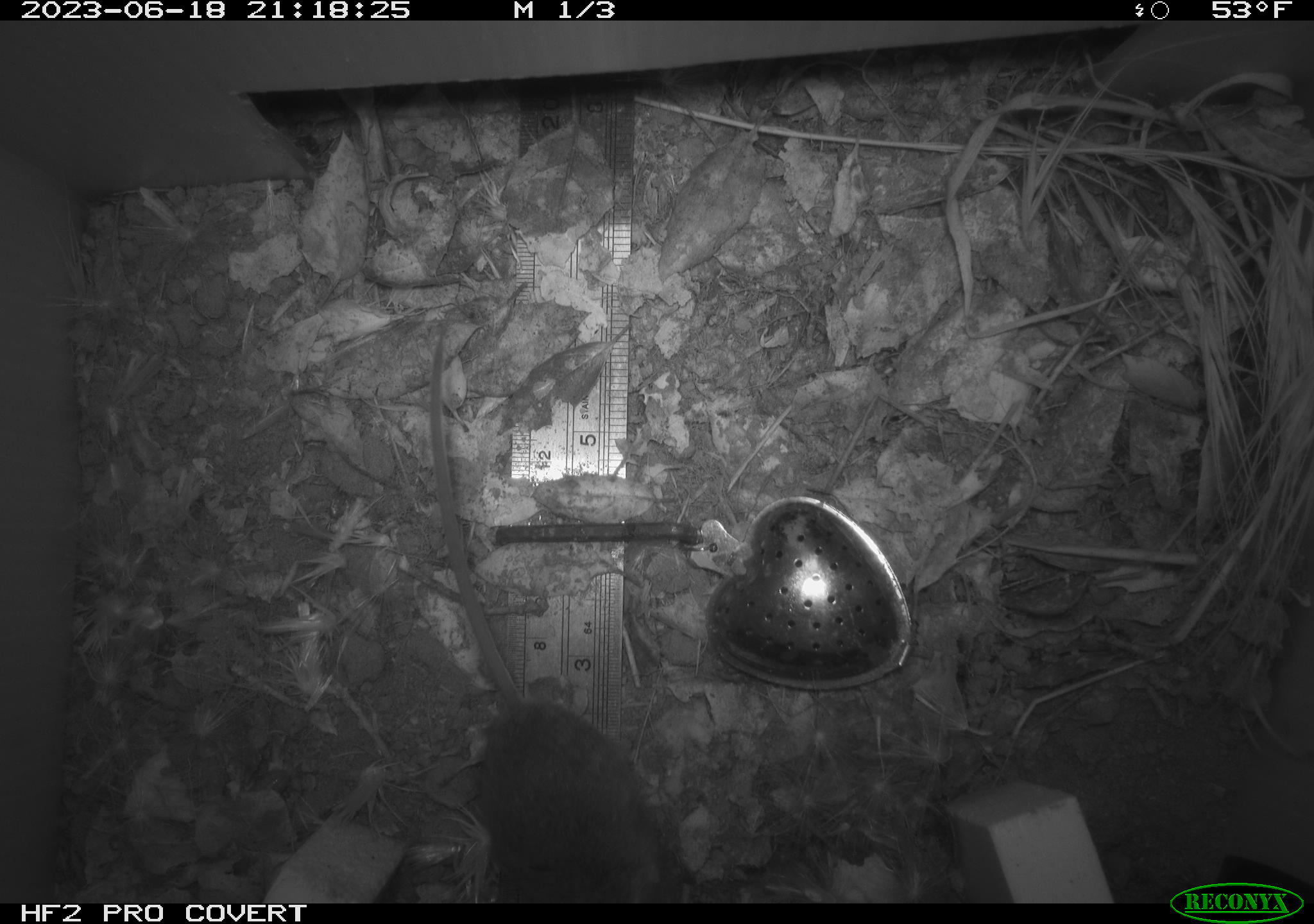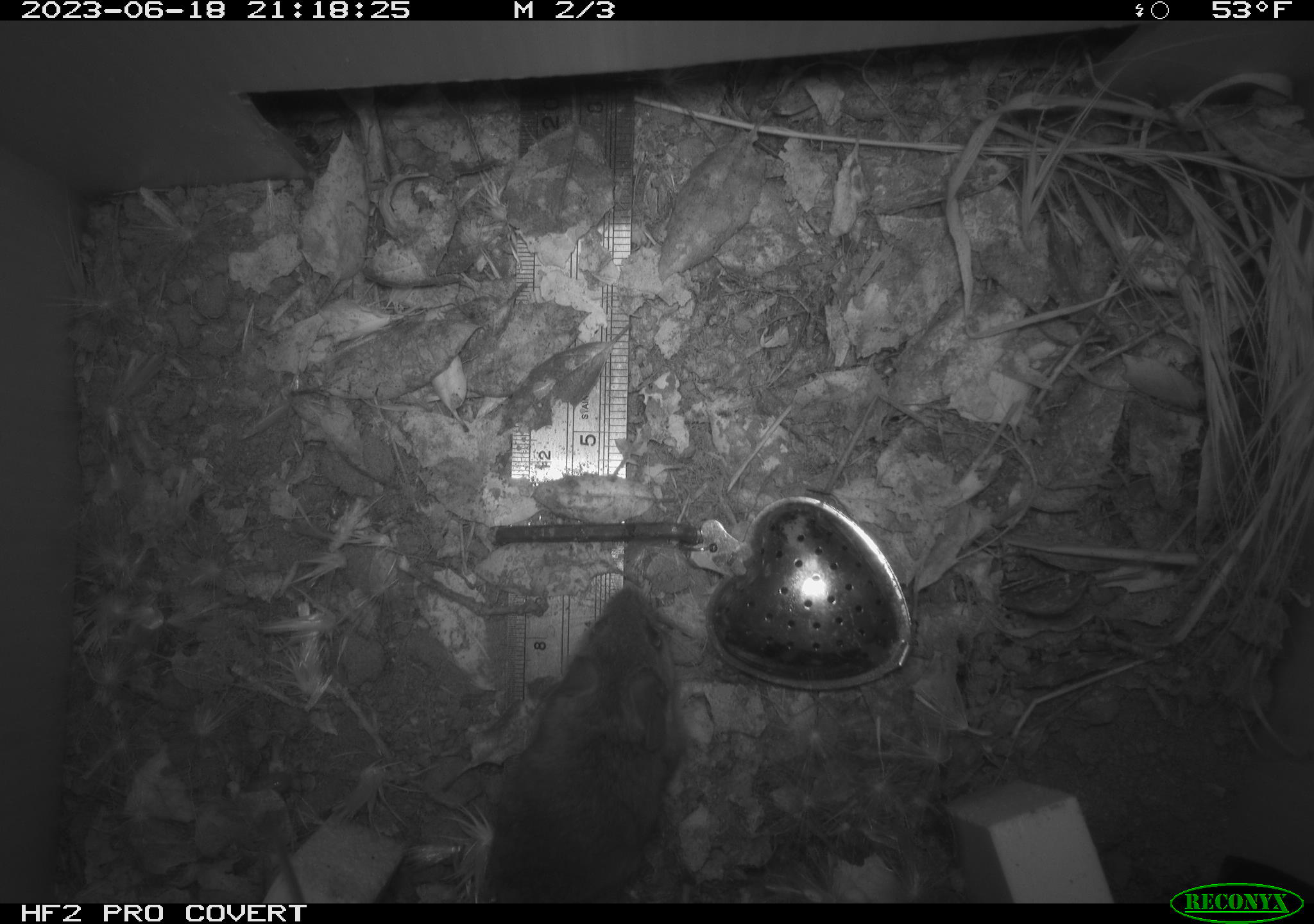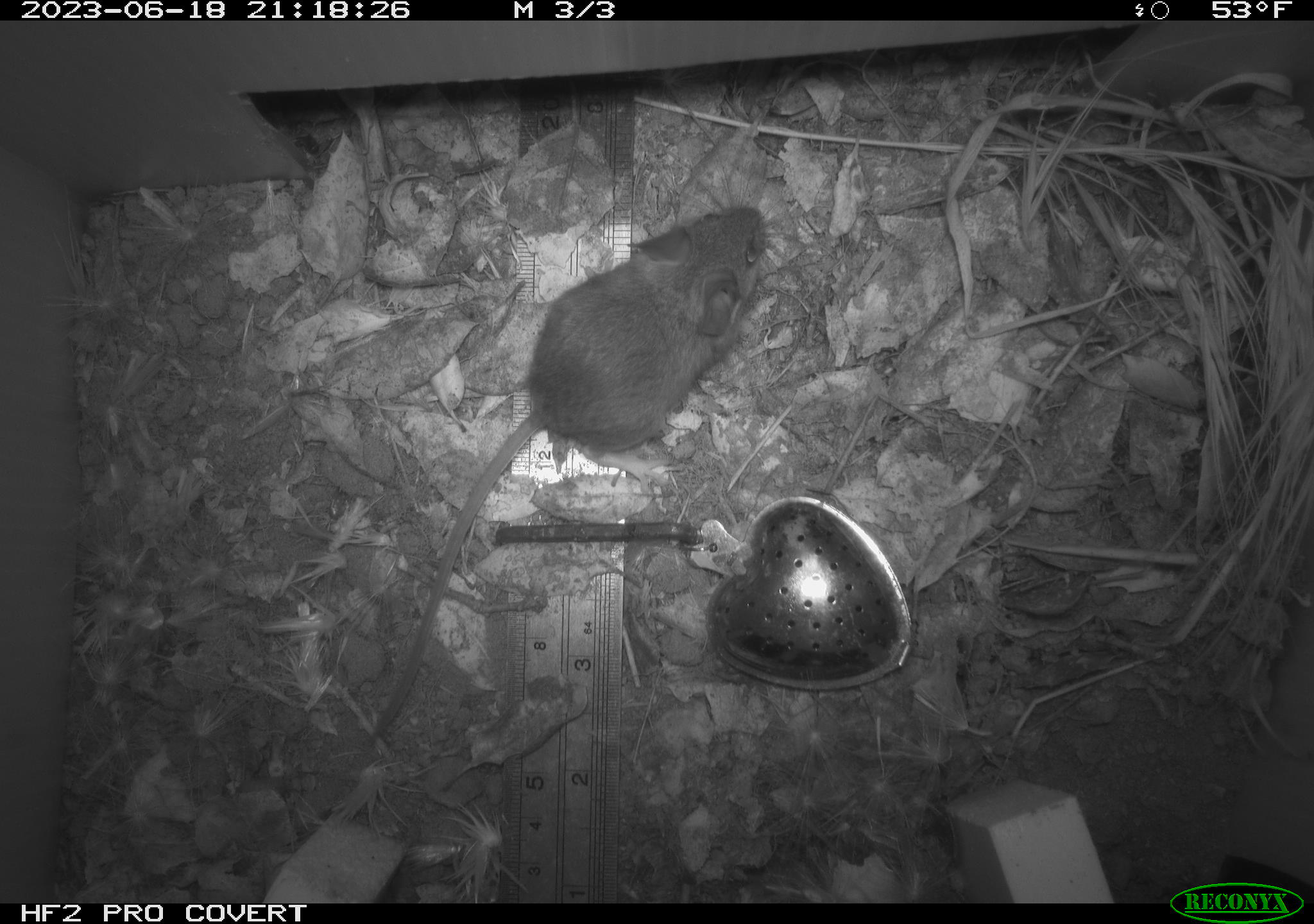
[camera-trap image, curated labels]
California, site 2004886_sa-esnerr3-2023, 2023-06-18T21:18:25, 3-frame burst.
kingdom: Animalia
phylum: Chordata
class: Mammalia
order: Rodentia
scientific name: Rodentia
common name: mouse species